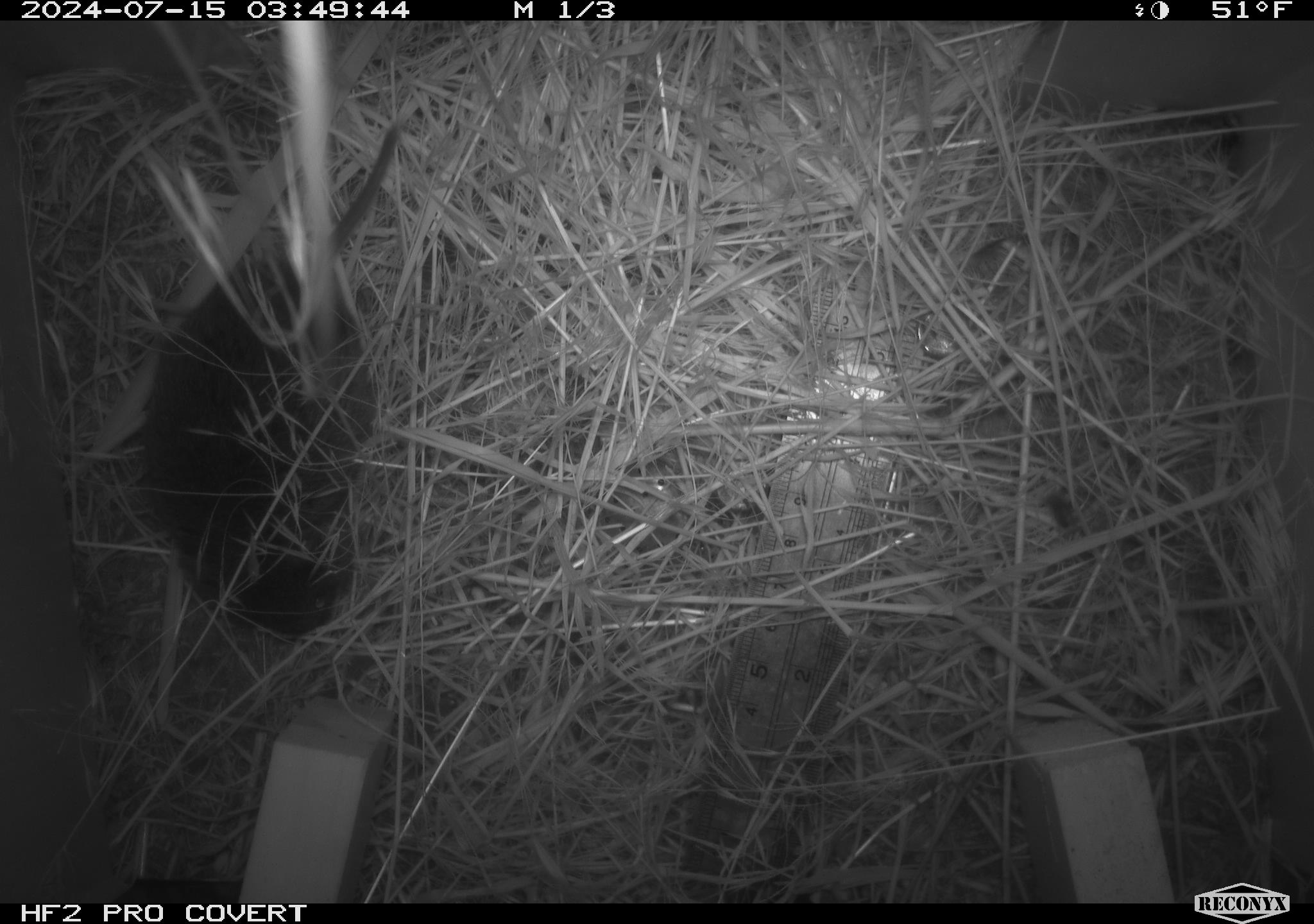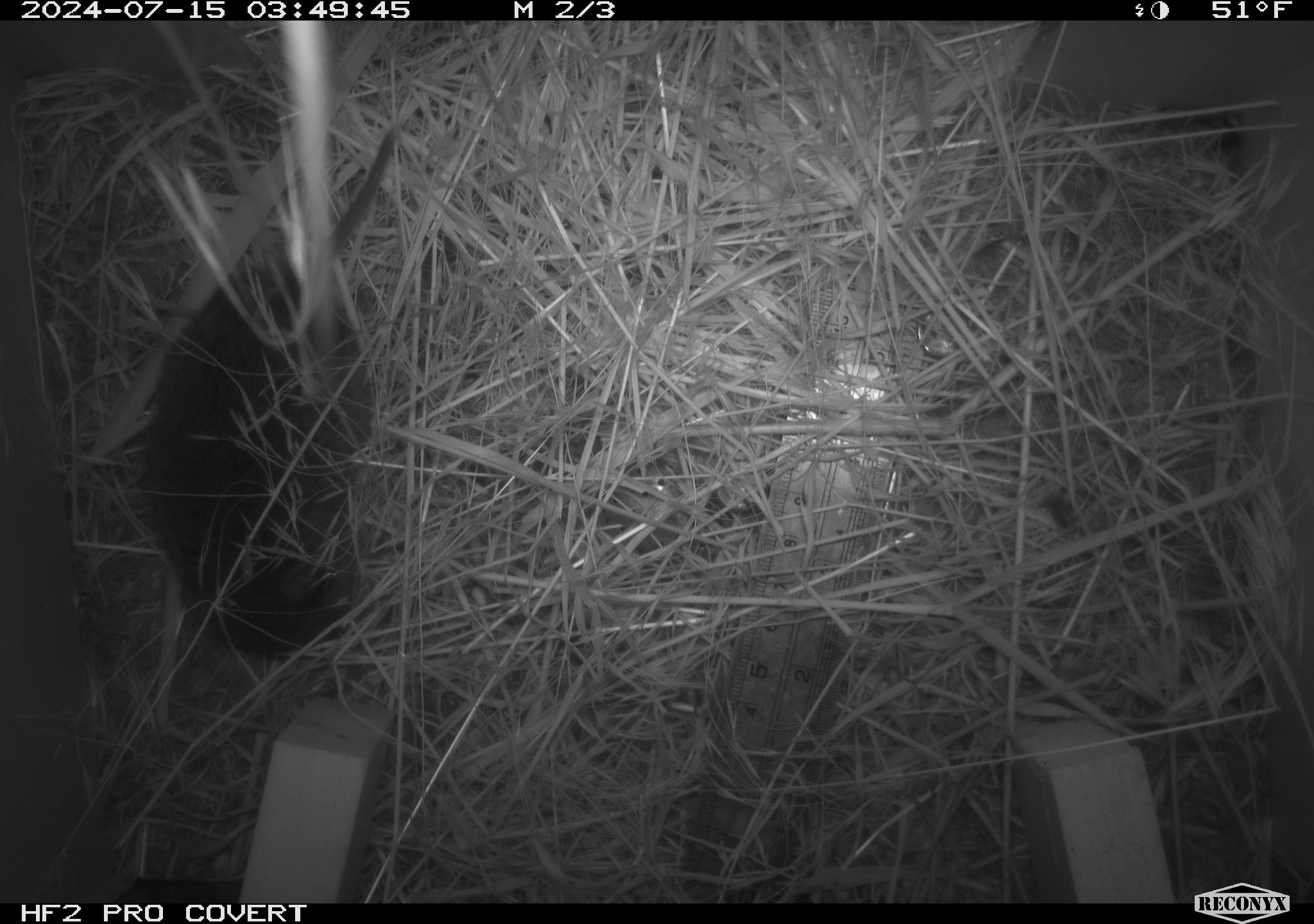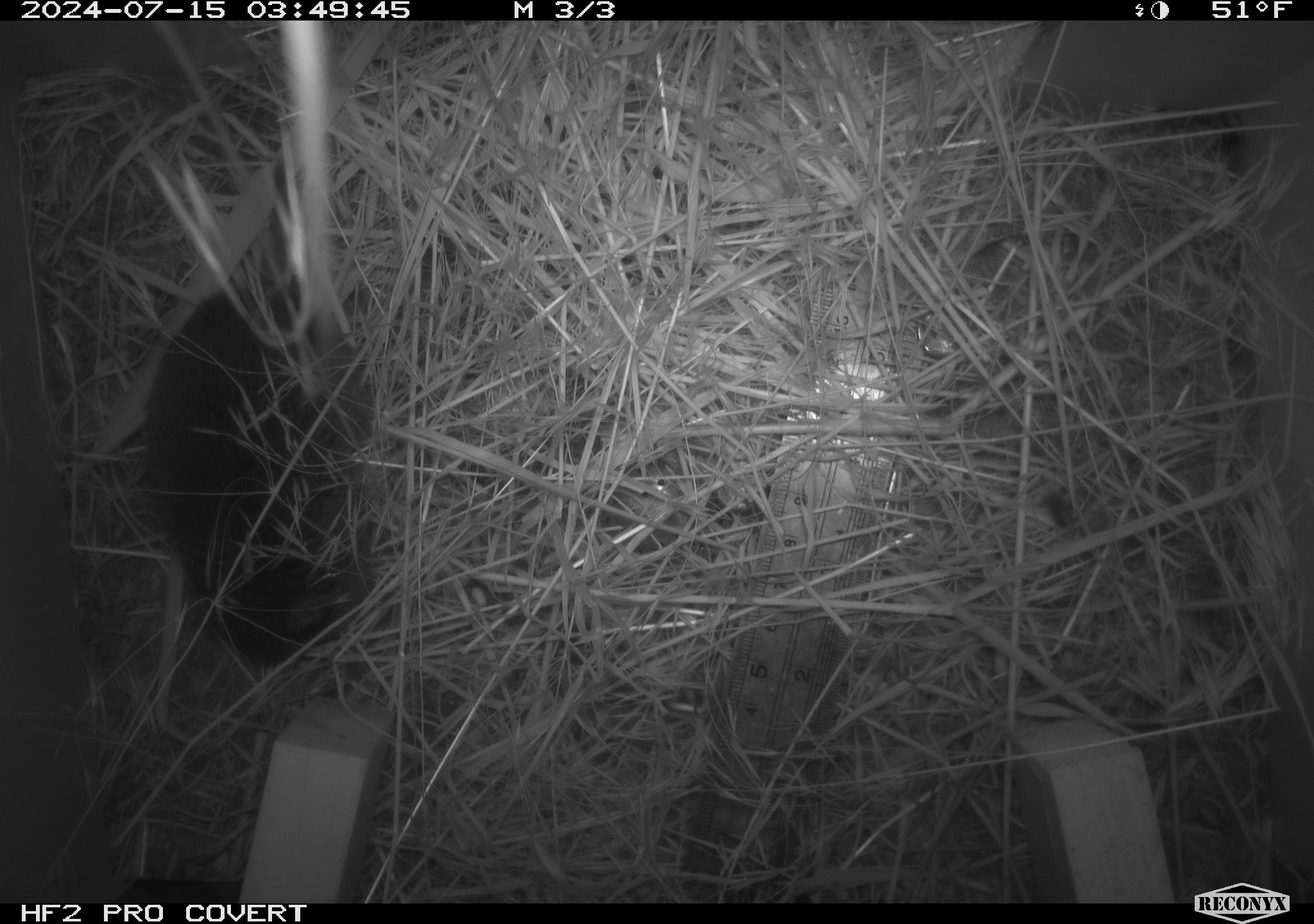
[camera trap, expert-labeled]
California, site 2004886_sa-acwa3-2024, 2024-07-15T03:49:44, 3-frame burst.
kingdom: Animalia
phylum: Chordata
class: Mammalia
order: Rodentia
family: Cricetidae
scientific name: Arvicolinae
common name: voles, lemmings, and muskrats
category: arvicolinae subfamily